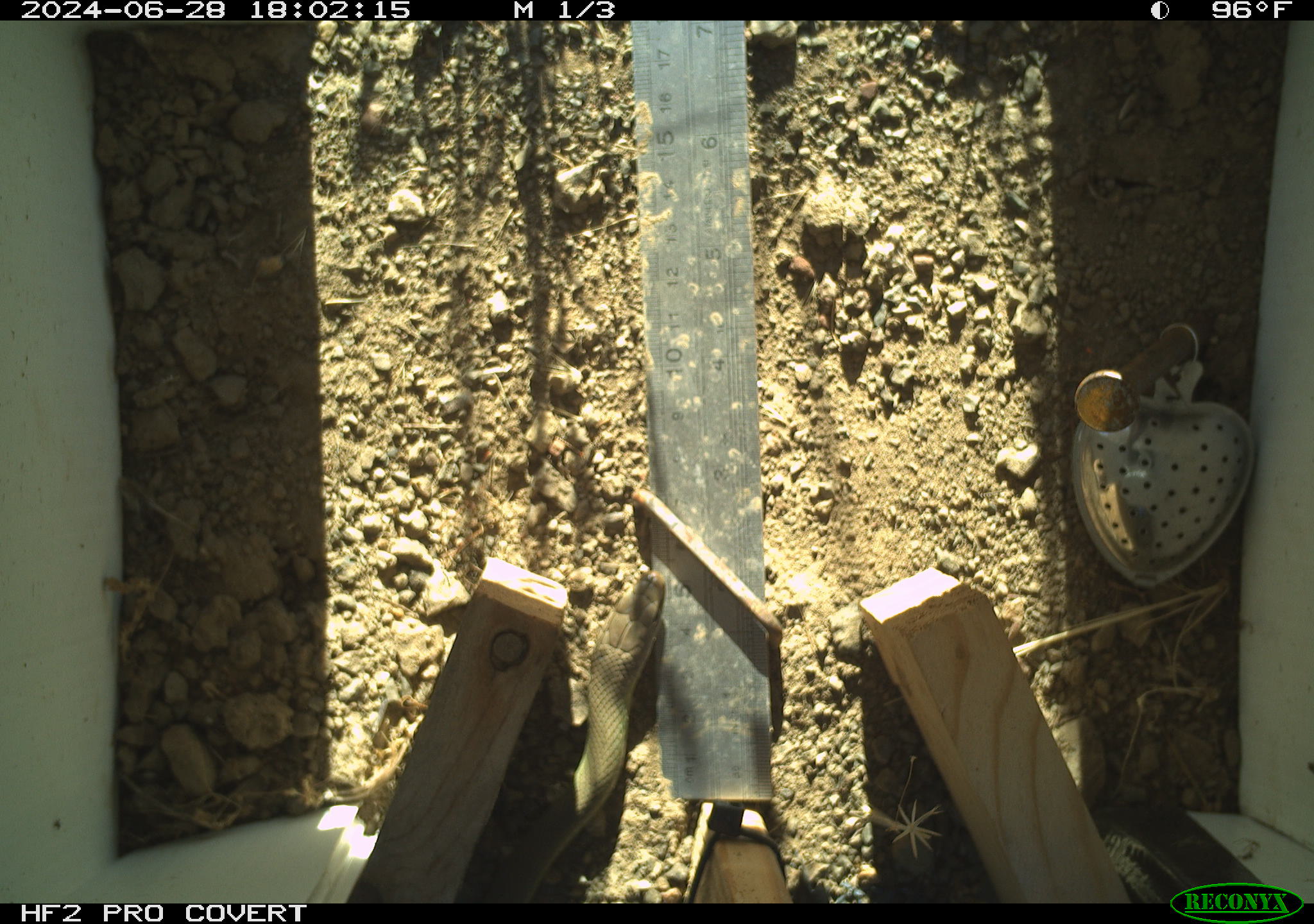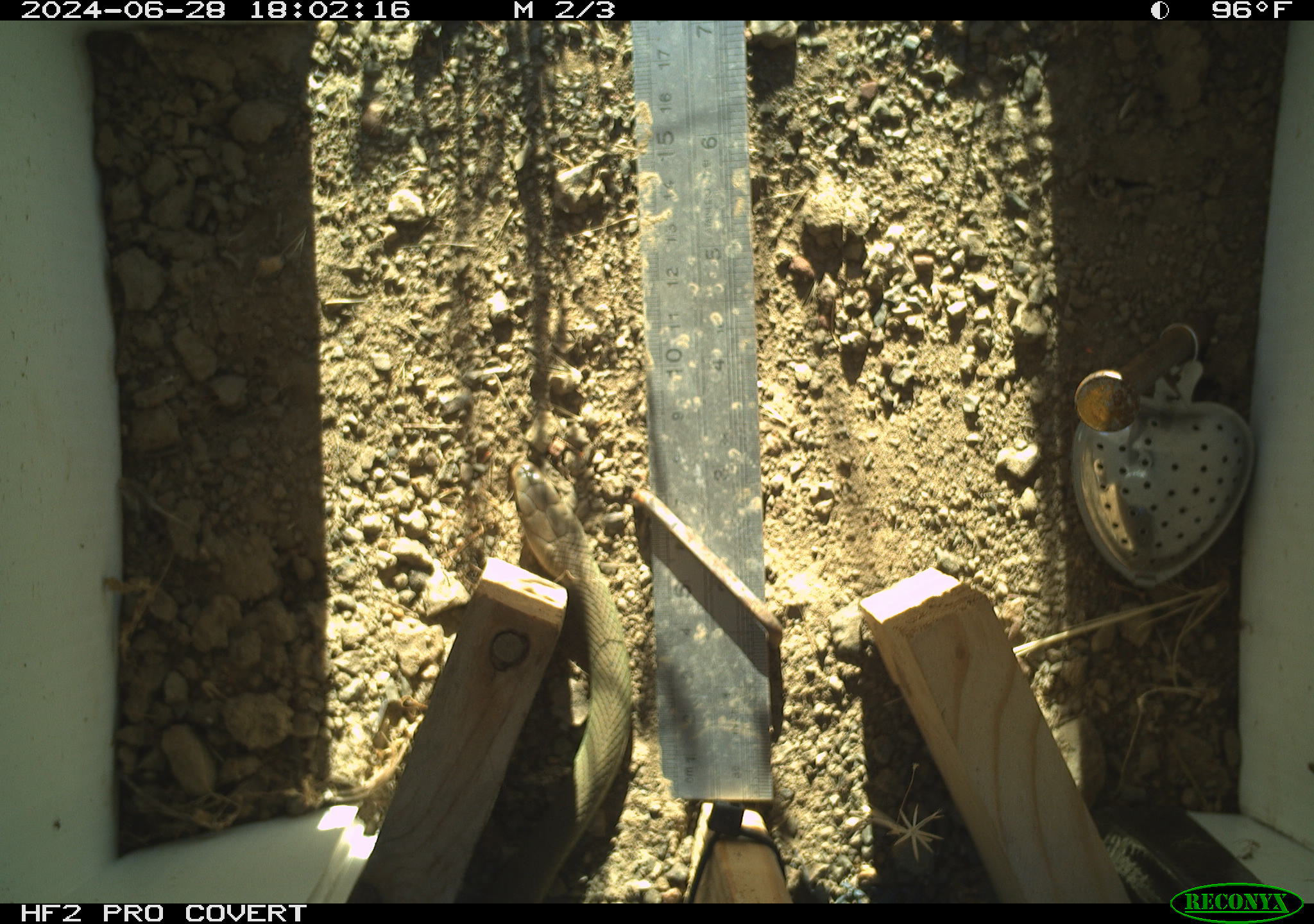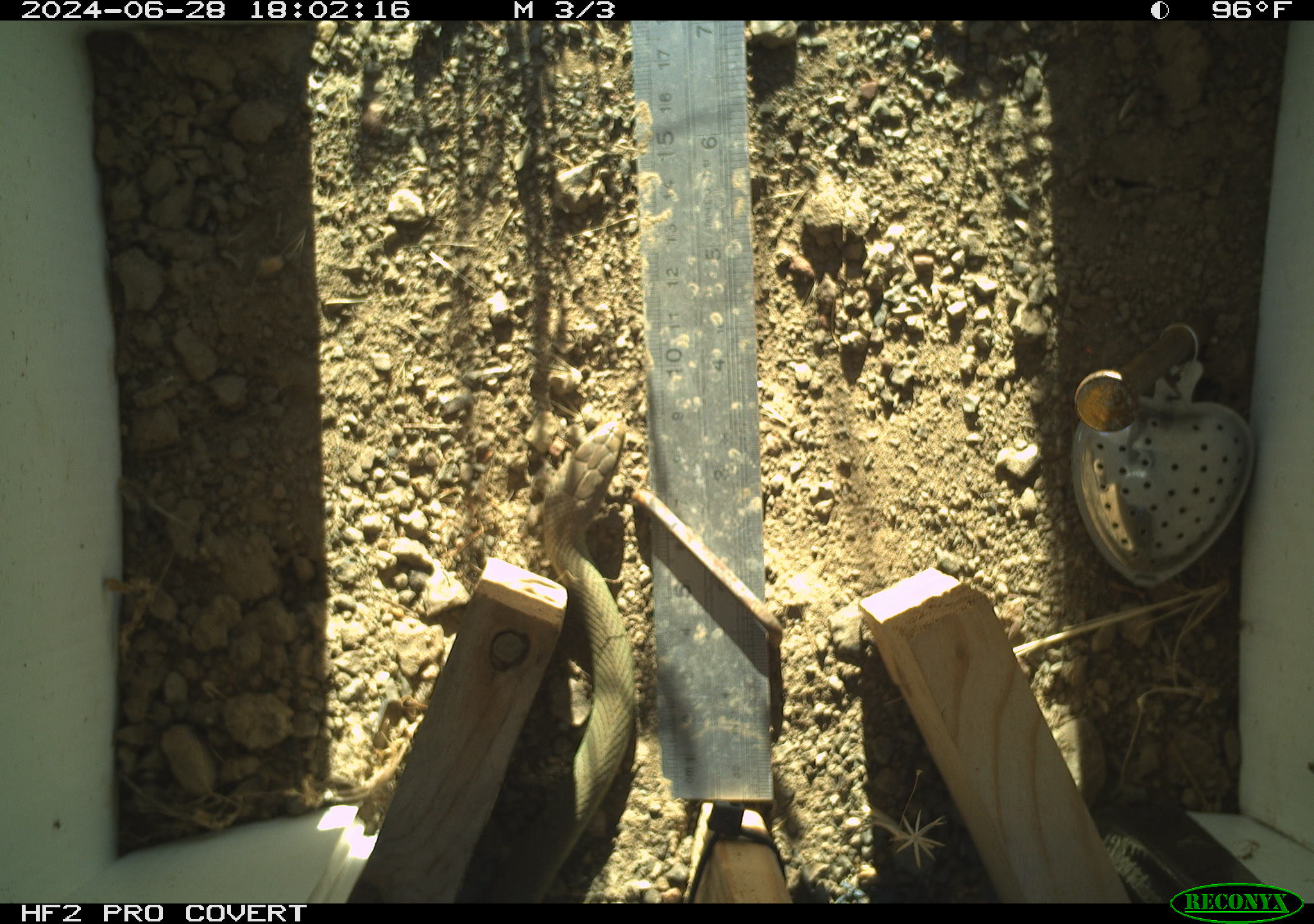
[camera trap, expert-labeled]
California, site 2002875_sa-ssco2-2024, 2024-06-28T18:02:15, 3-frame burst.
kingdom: Animalia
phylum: Chordata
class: Reptilia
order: Squamata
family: Colubridae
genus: Coluber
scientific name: Coluber constrictor mormon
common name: western yellow-bellied racer